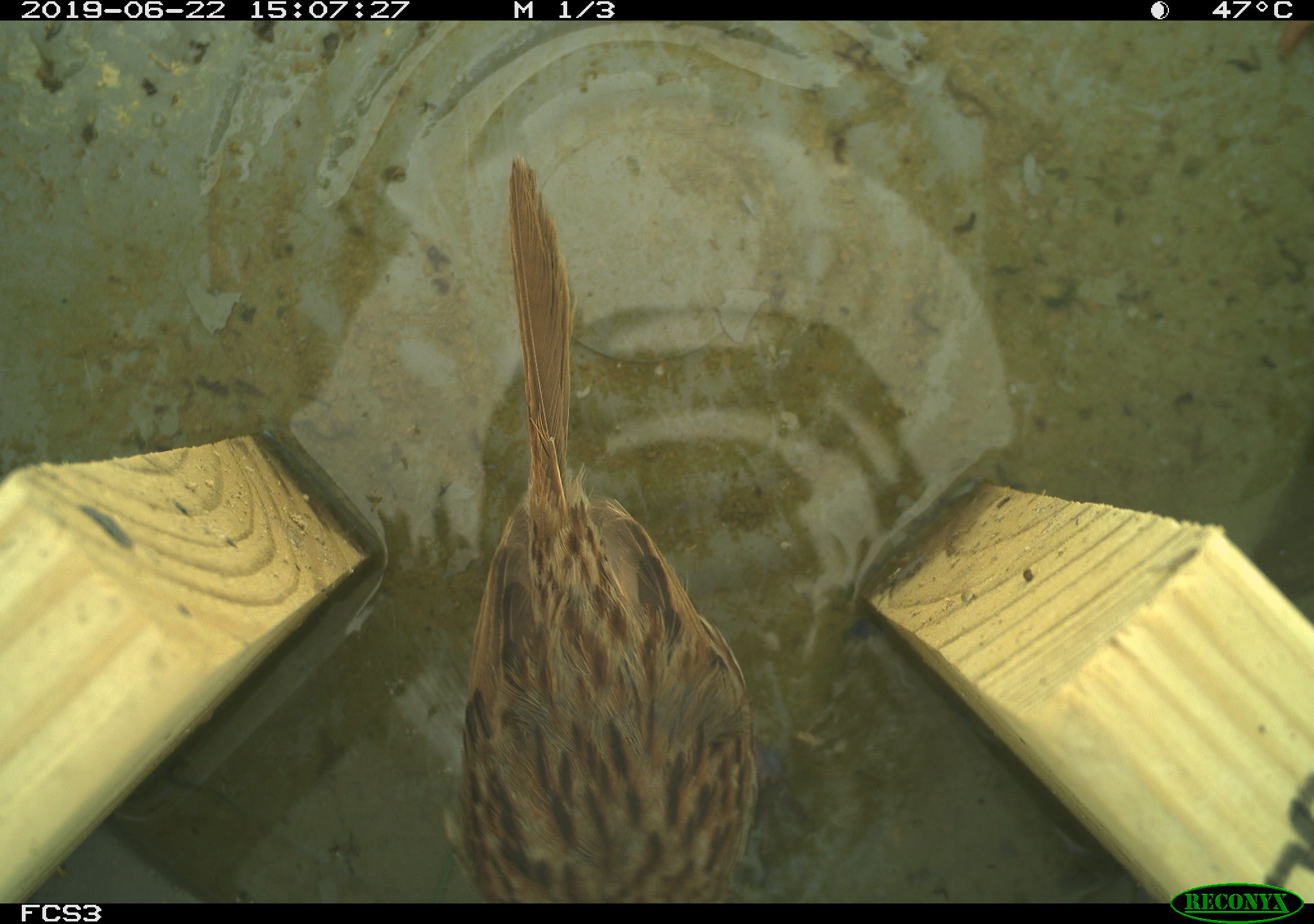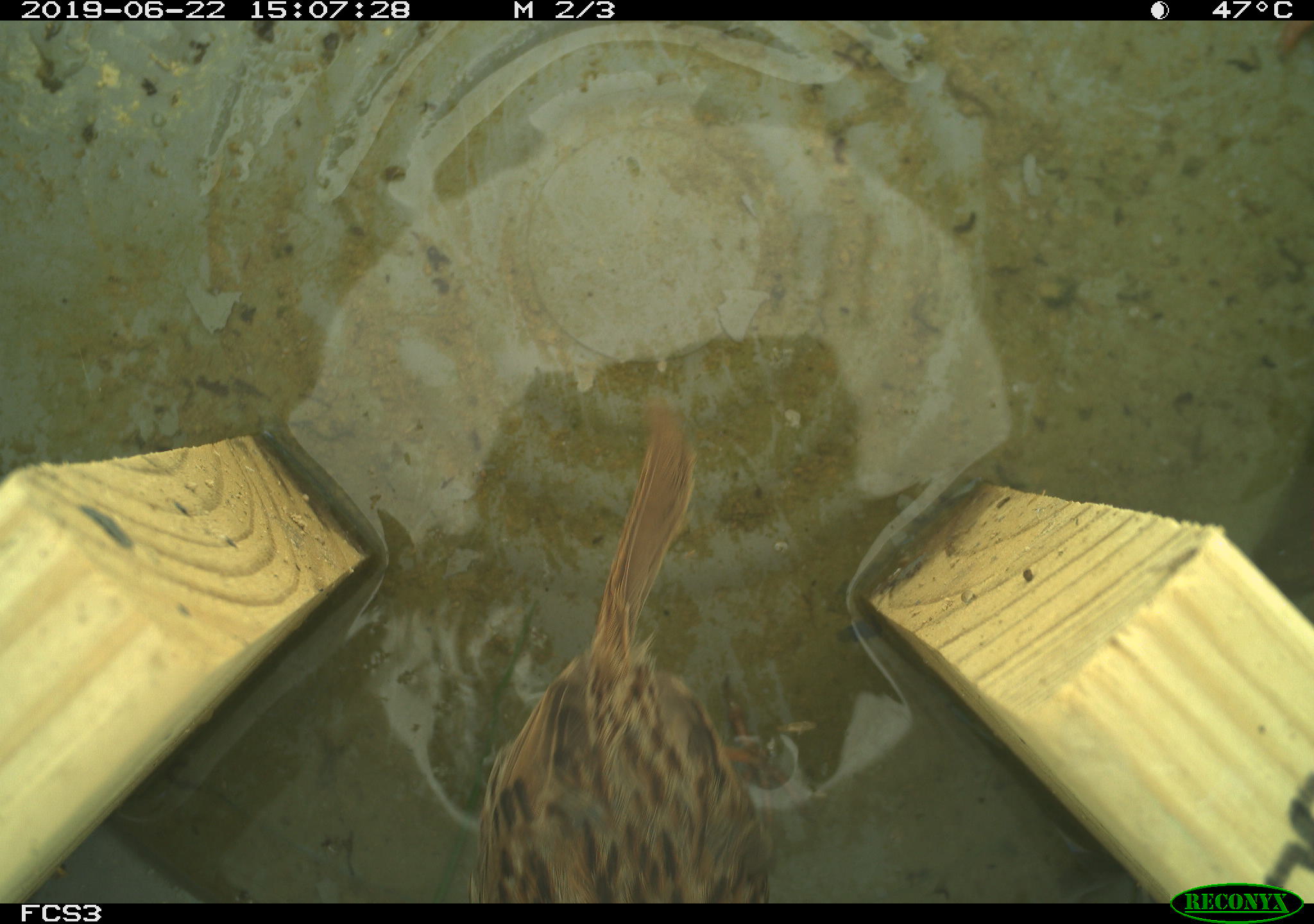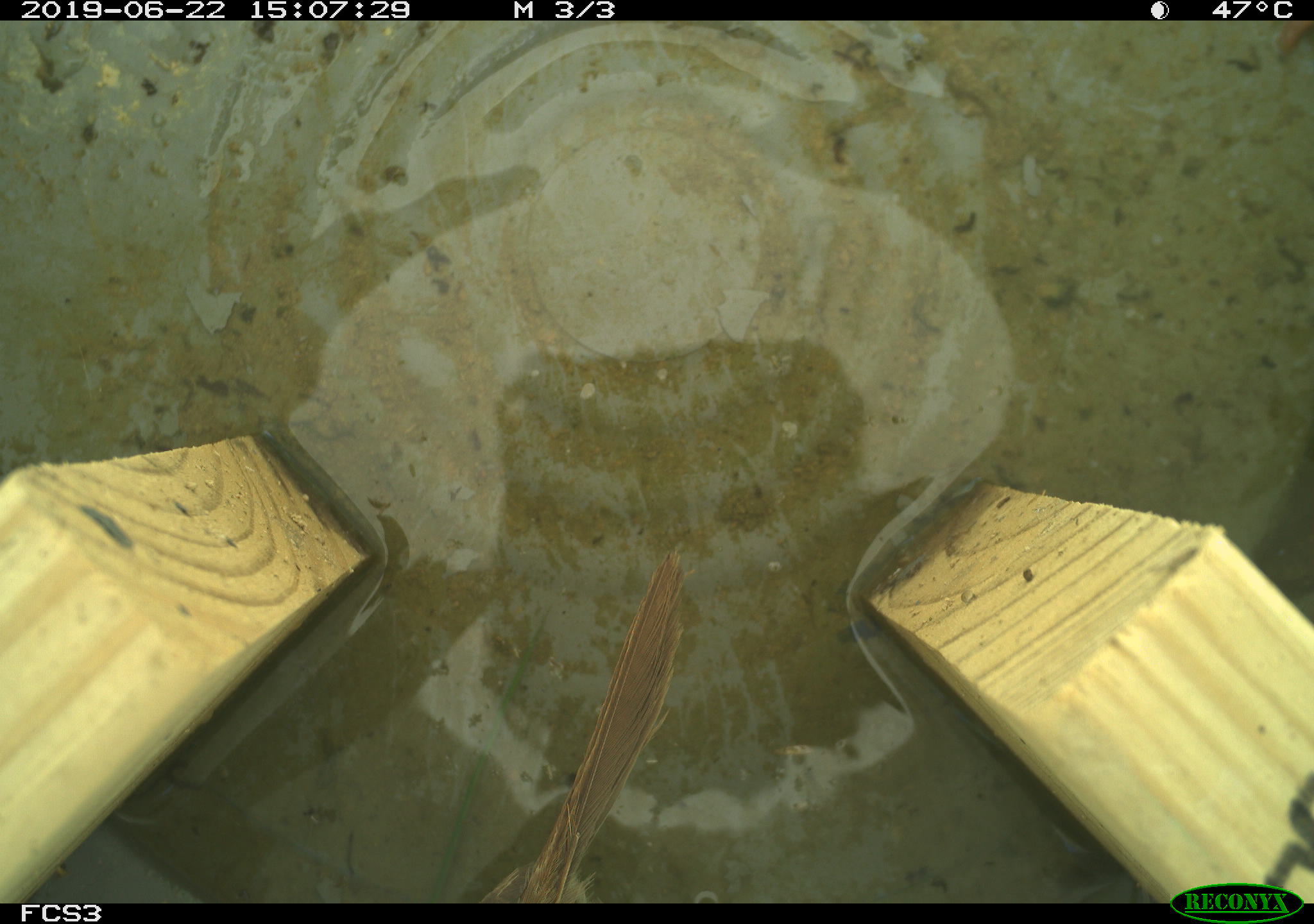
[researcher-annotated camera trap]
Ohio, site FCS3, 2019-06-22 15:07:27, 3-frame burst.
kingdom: Animalia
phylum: Chordata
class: Aves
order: Passeriformes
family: Passerellidae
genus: Melospiza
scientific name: Melospiza melodia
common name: song sparrow